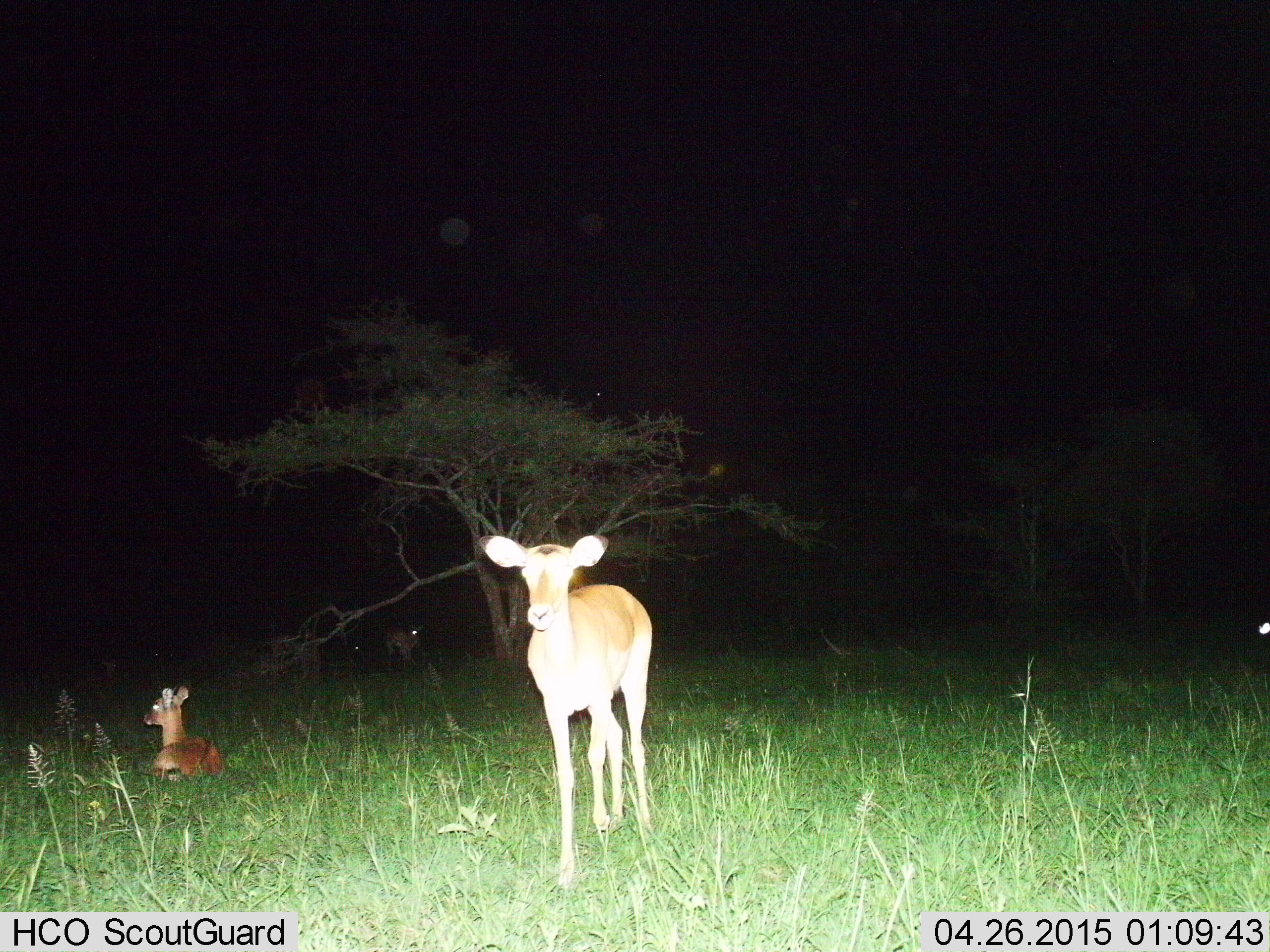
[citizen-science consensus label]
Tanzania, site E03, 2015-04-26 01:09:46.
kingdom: Animalia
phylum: Chordata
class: Mammalia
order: Artiodactyla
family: Bovidae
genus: Aepyceros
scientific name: Aepyceros melampus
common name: impala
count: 2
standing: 100%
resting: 100%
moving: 10%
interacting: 0%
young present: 30%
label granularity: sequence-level